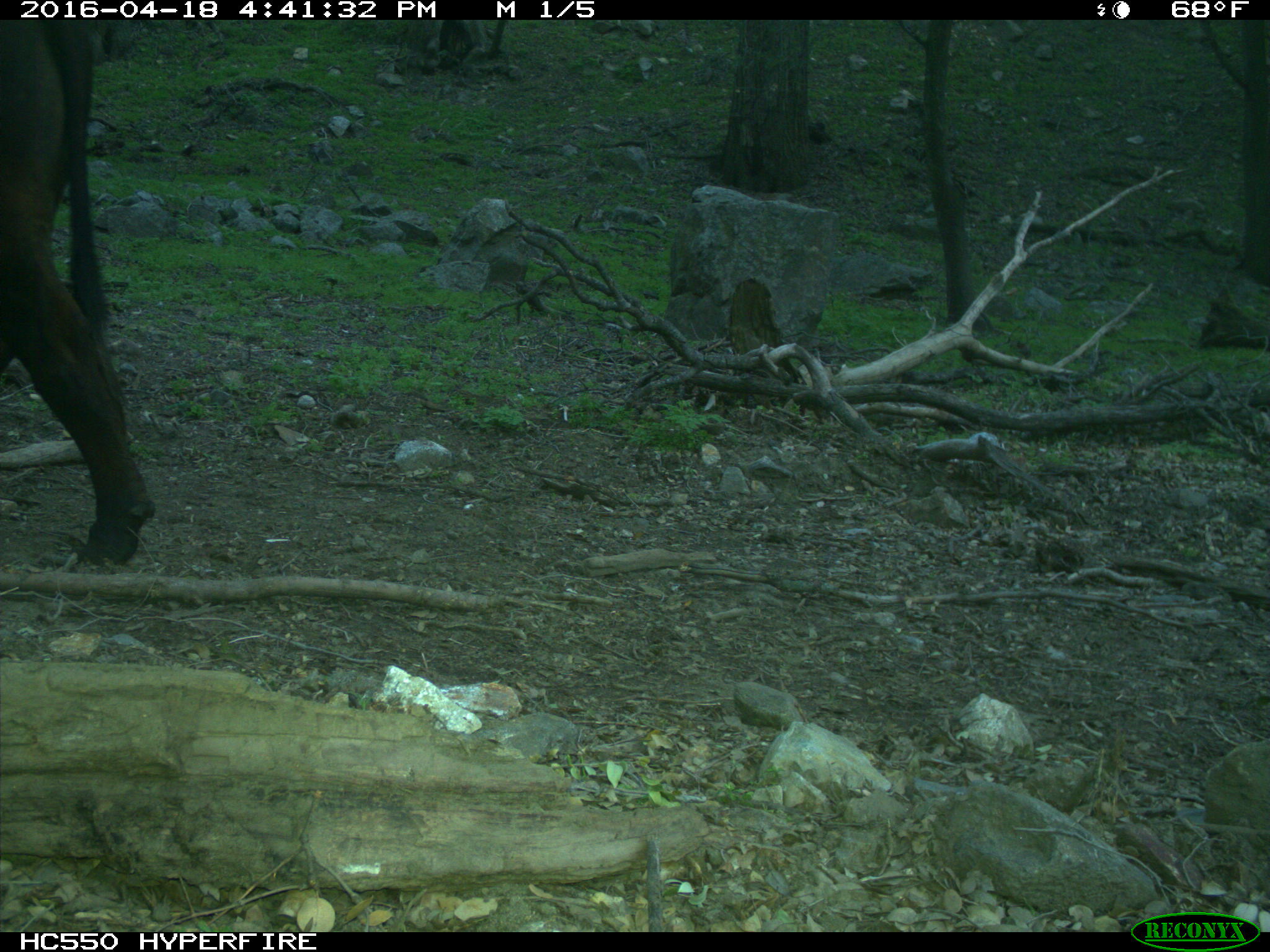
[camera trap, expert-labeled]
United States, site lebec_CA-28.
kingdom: Animalia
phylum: Chordata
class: Mammalia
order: Artiodactyla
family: Bovidae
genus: Bos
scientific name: Bos taurus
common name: domestic cow